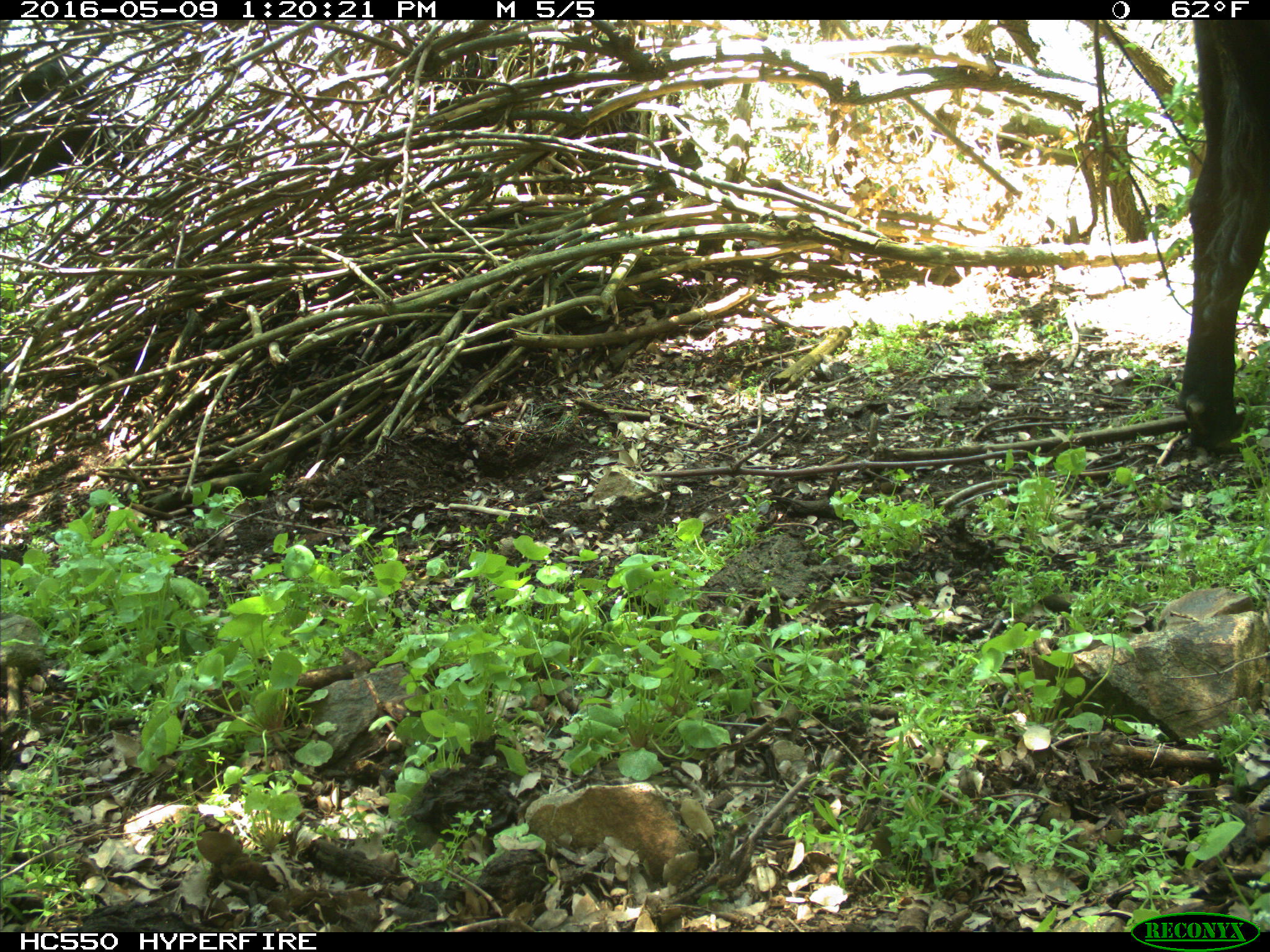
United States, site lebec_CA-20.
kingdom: Animalia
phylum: Chordata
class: Mammalia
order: Artiodactyla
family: Bovidae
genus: Bos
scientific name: Bos taurus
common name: domestic cow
Bos taurus (domestic cow).